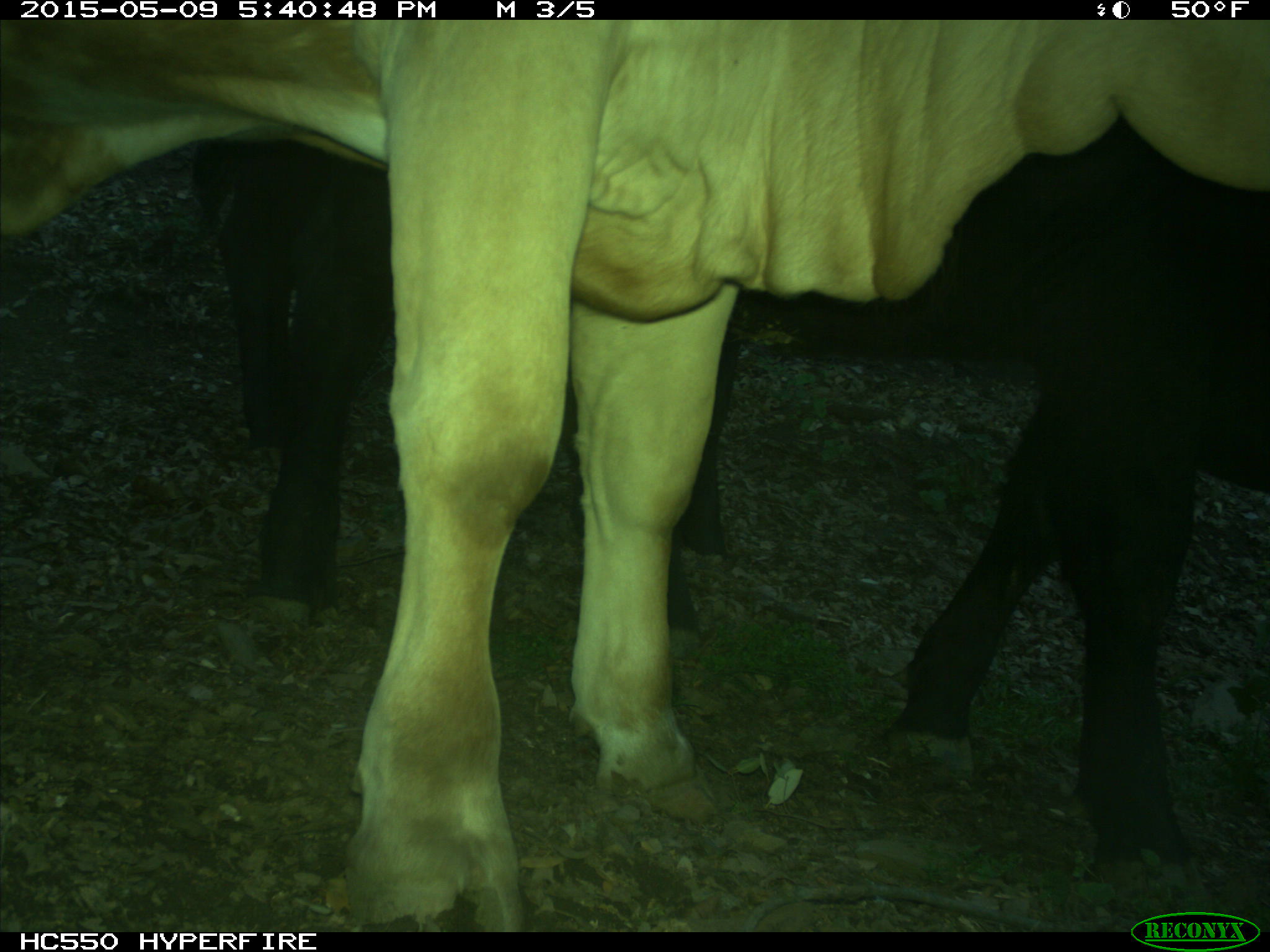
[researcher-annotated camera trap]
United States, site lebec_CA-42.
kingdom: Animalia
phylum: Chordata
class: Mammalia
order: Artiodactyla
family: Bovidae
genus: Bos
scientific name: Bos taurus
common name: domestic cow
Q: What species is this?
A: Bos taurus (domestic cow).